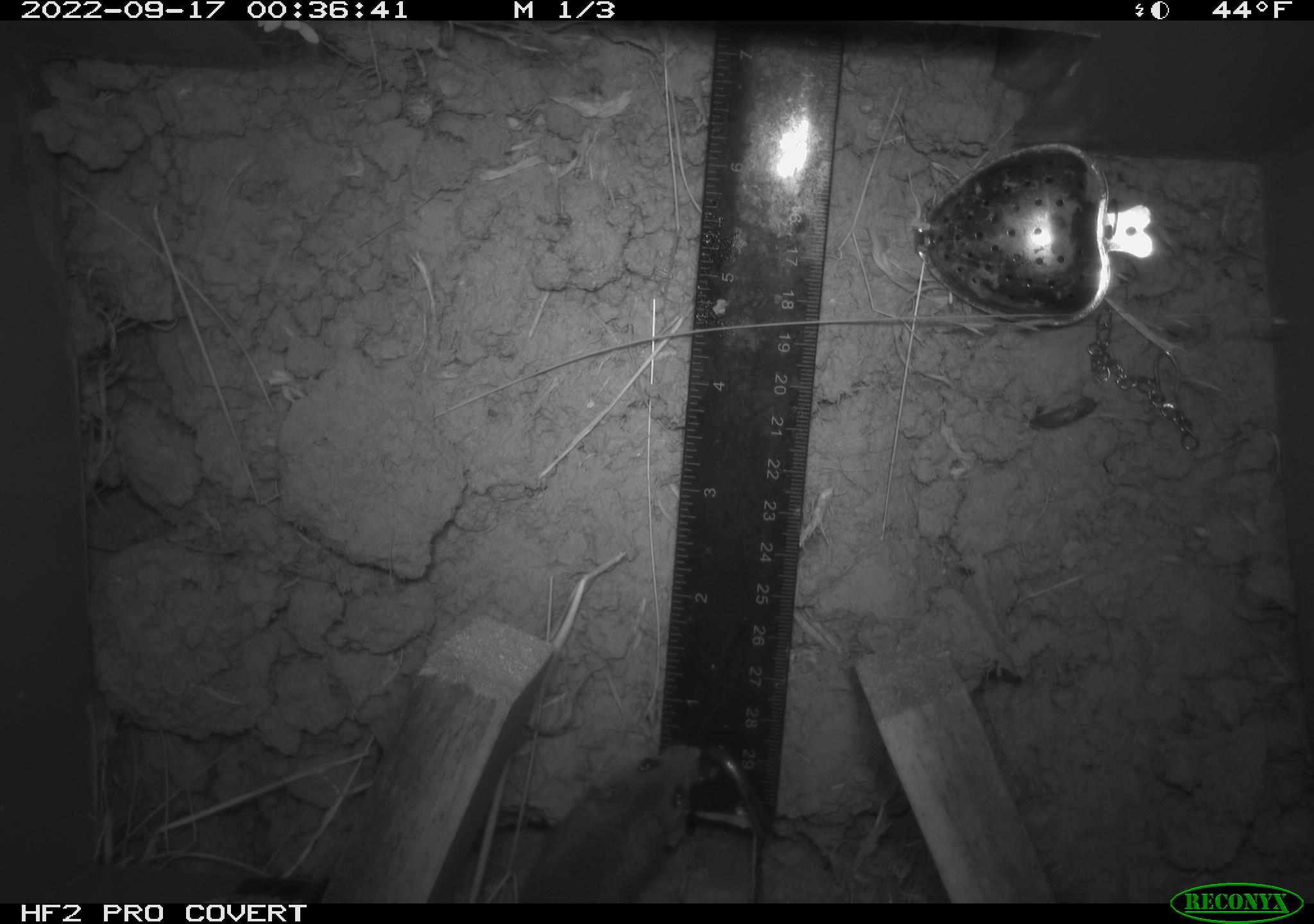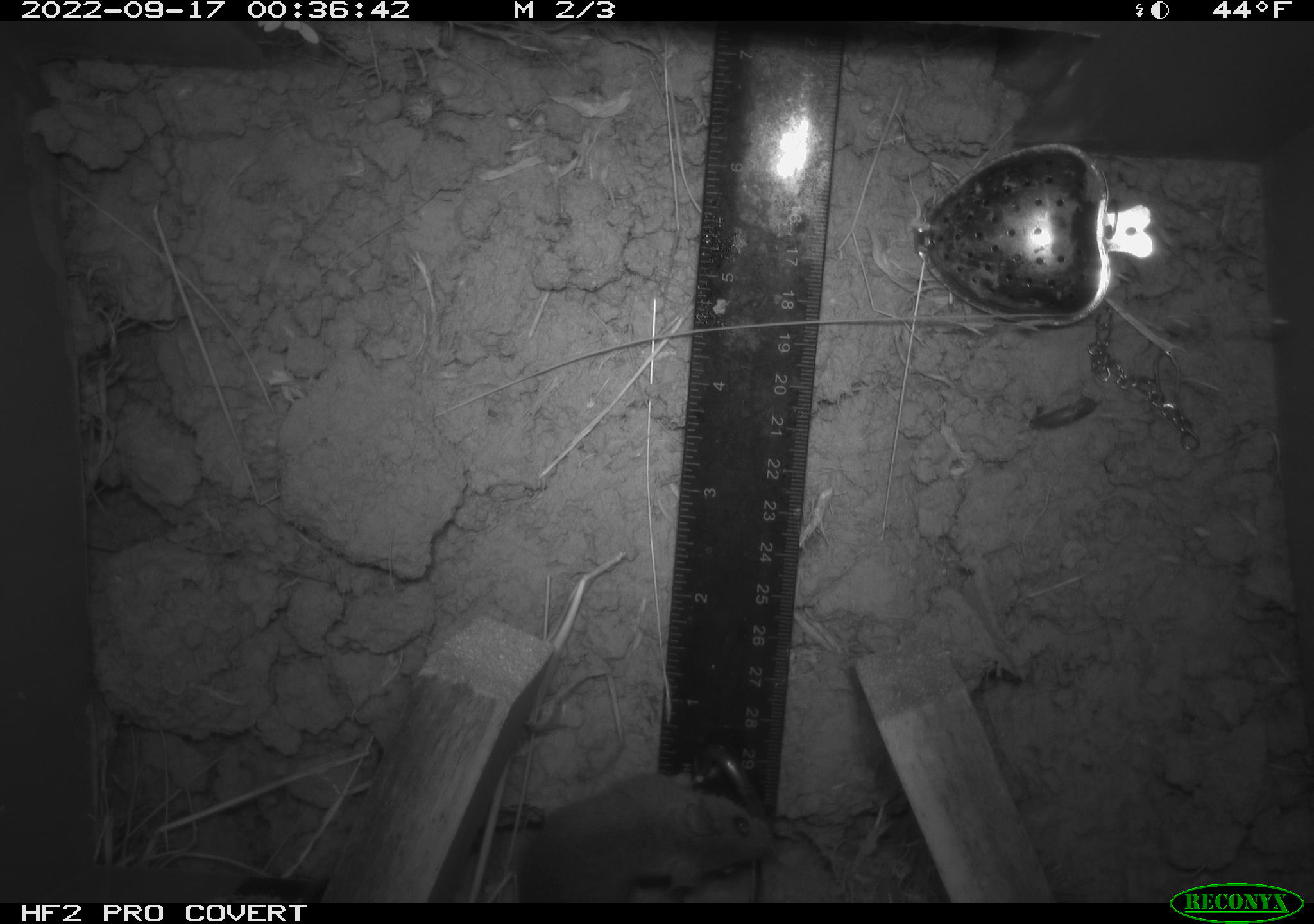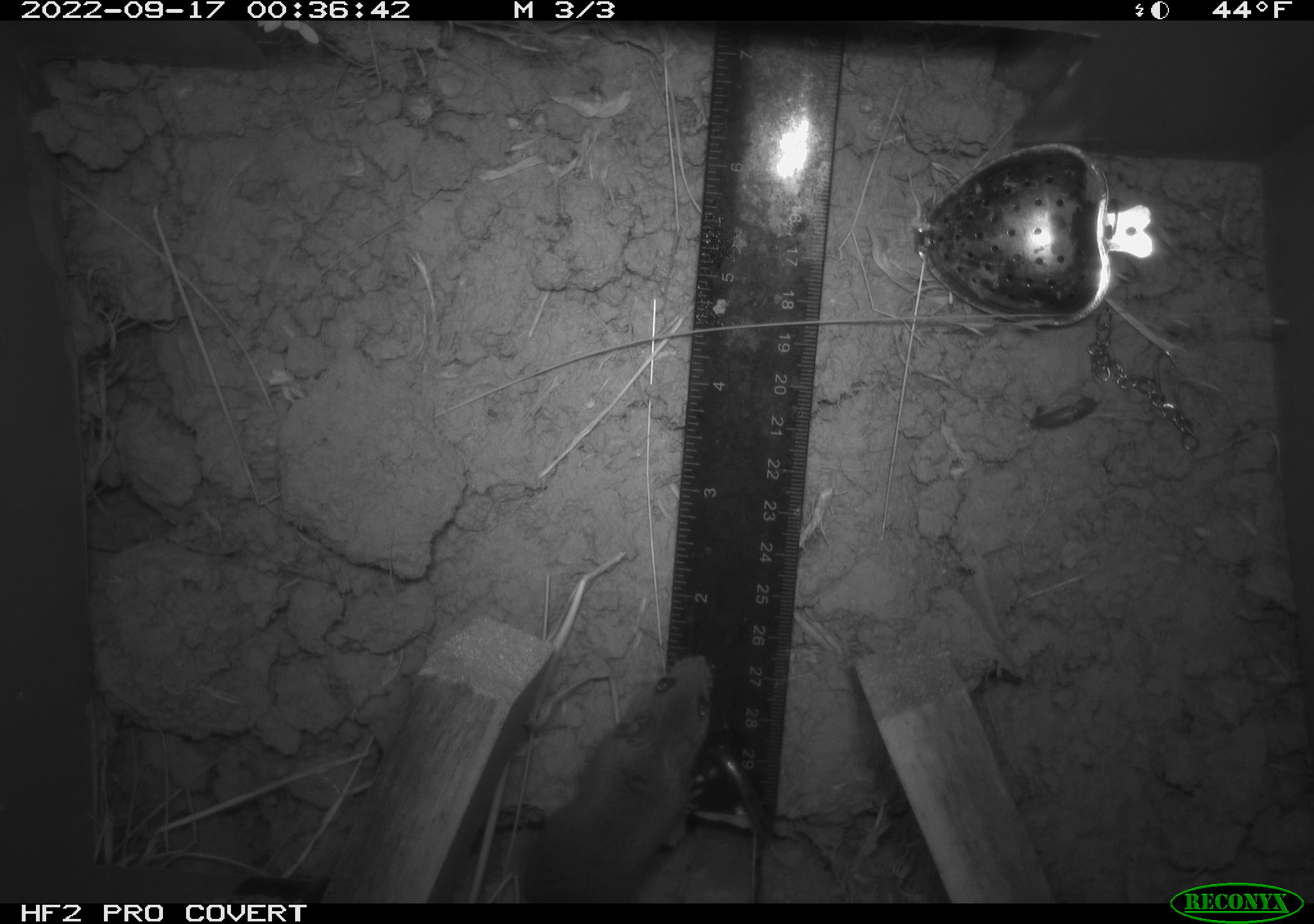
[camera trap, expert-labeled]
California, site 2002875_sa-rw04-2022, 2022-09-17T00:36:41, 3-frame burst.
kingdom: Animalia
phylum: Chordata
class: Mammalia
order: Rodentia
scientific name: Rodentia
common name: mouse species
Mouse species (Rodentia).